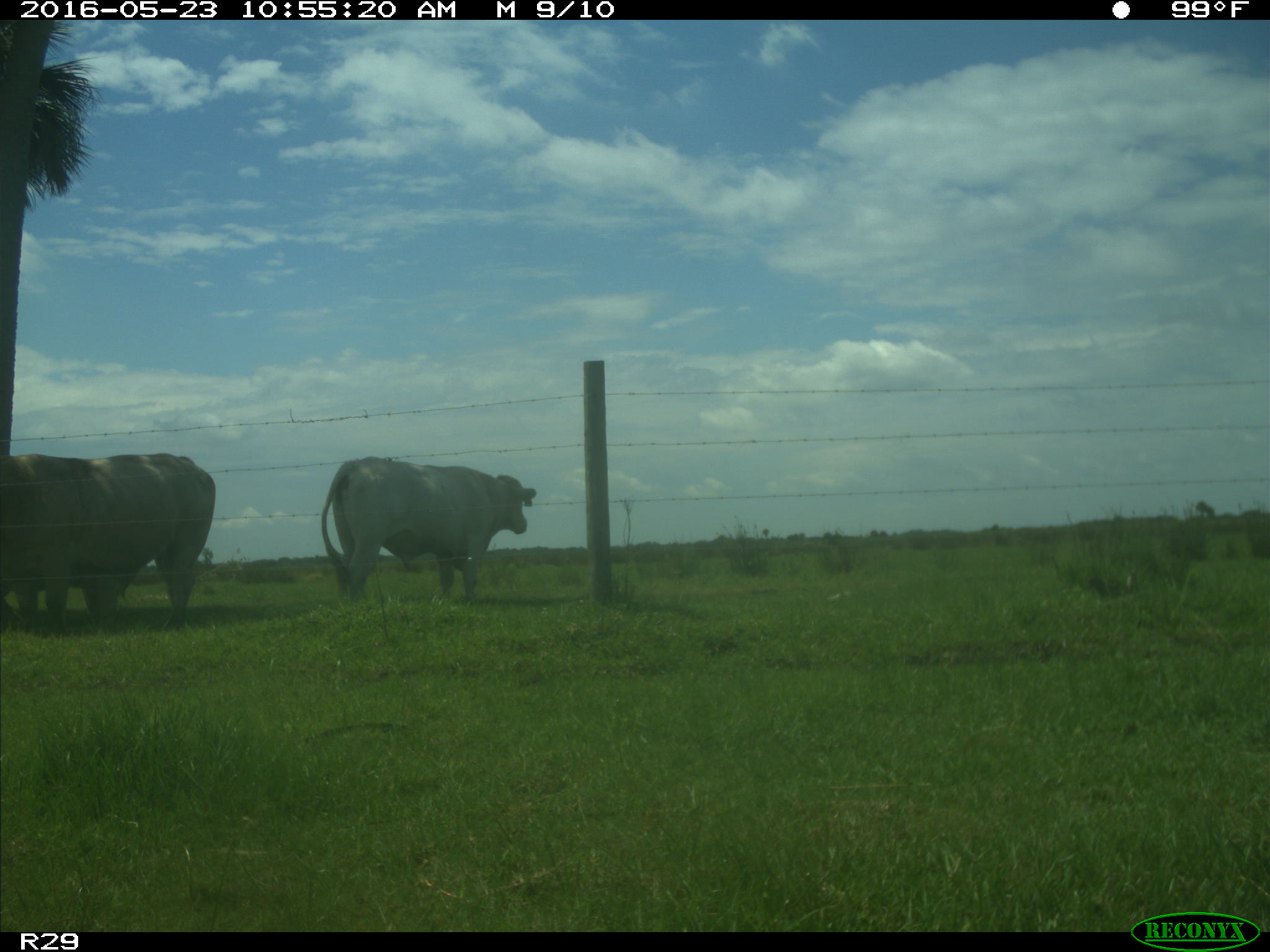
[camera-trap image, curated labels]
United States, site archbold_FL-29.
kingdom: Animalia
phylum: Chordata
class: Mammalia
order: Artiodactyla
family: Bovidae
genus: Bos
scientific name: Bos taurus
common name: domestic cow